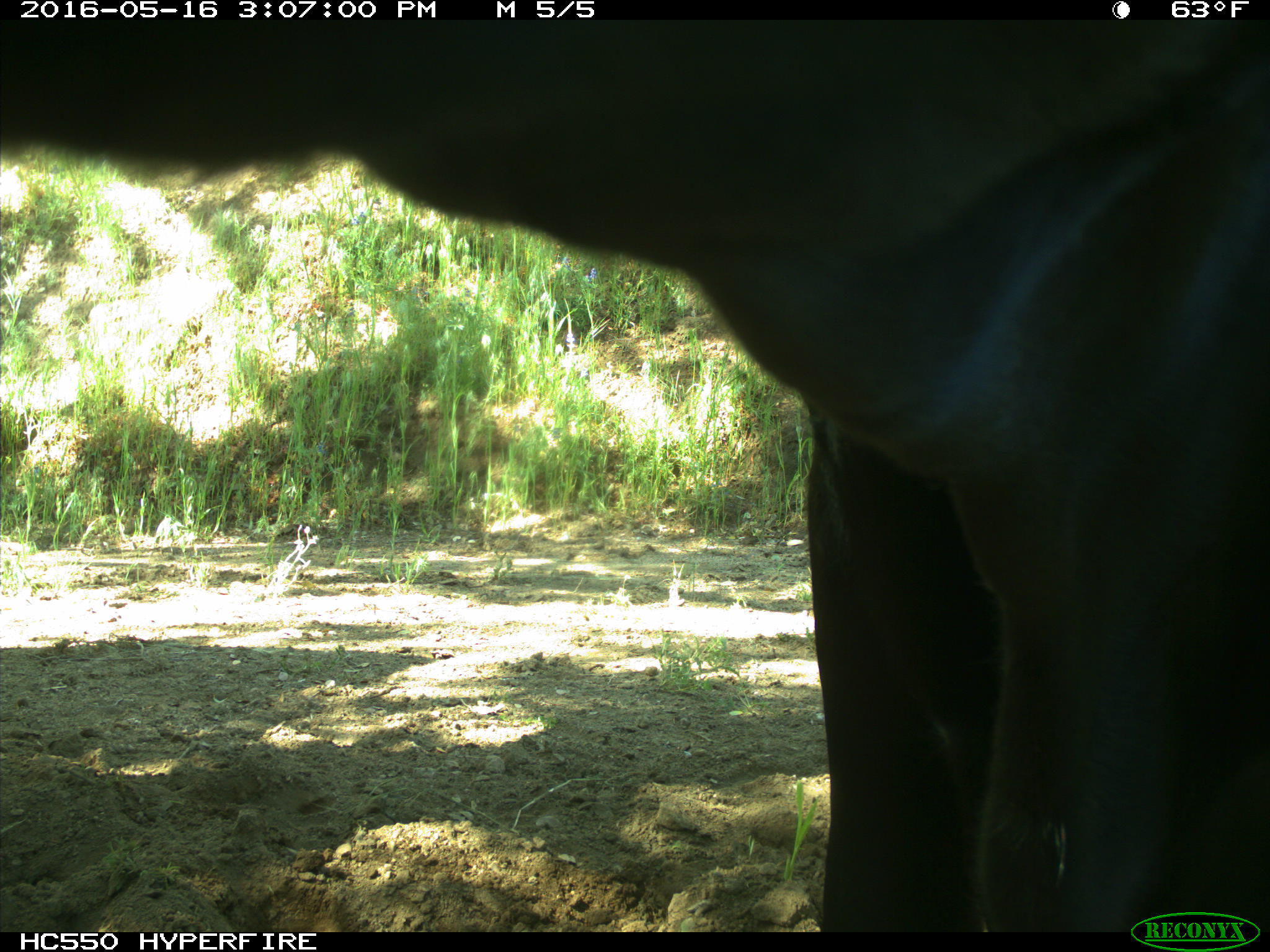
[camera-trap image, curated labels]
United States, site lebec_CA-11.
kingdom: Animalia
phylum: Chordata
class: Mammalia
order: Artiodactyla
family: Bovidae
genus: Bos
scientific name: Bos taurus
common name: domestic cow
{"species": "Bos taurus (domestic cow)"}